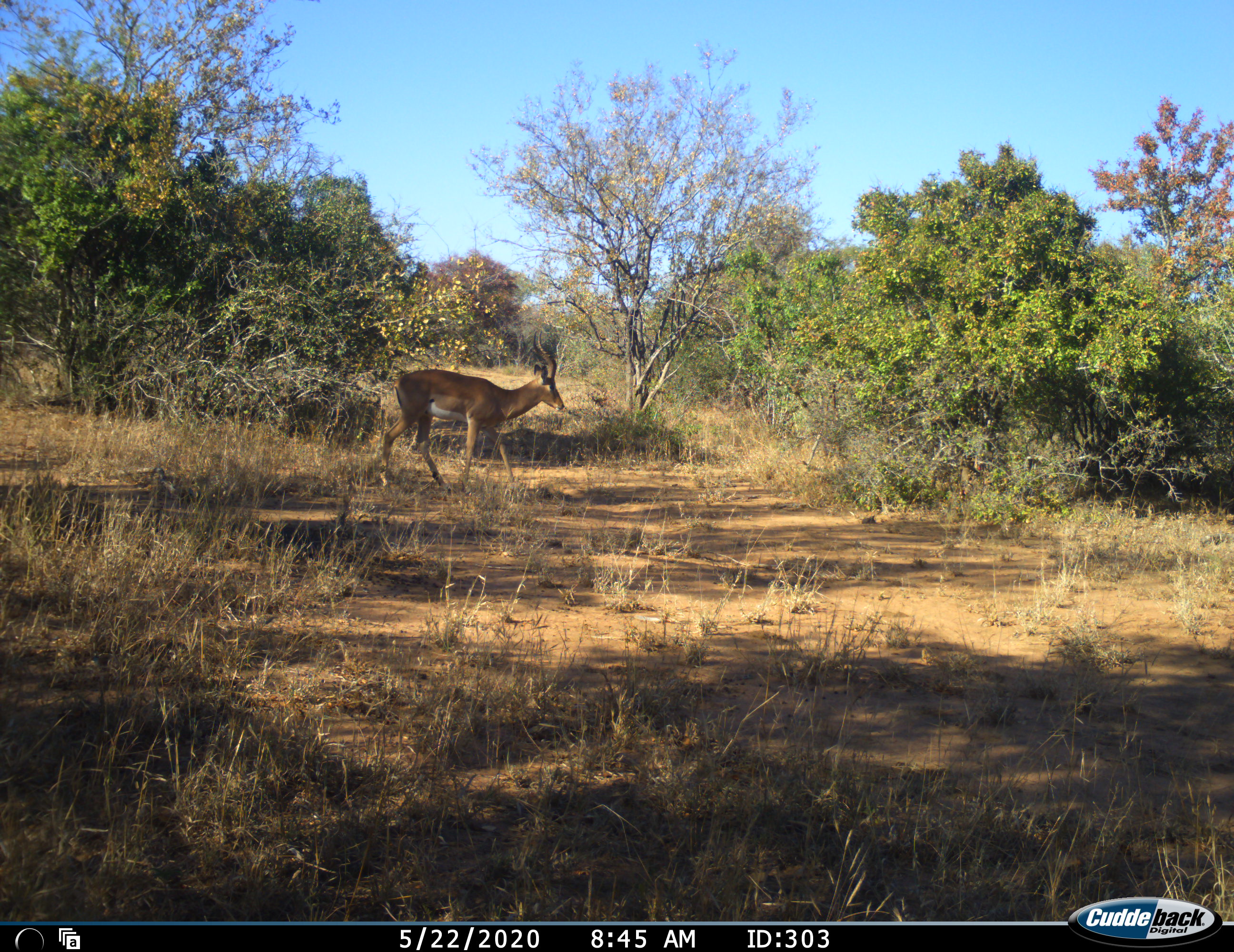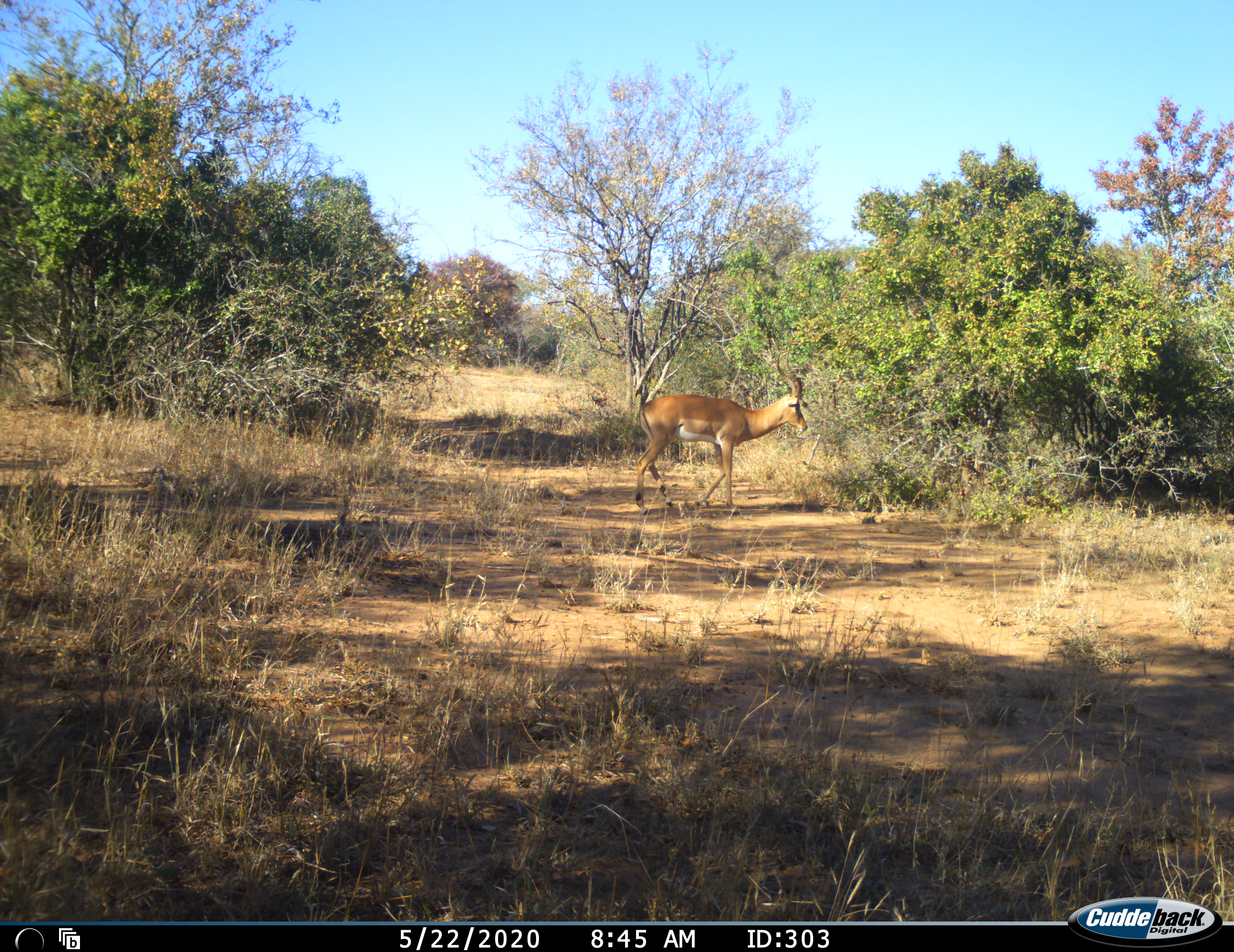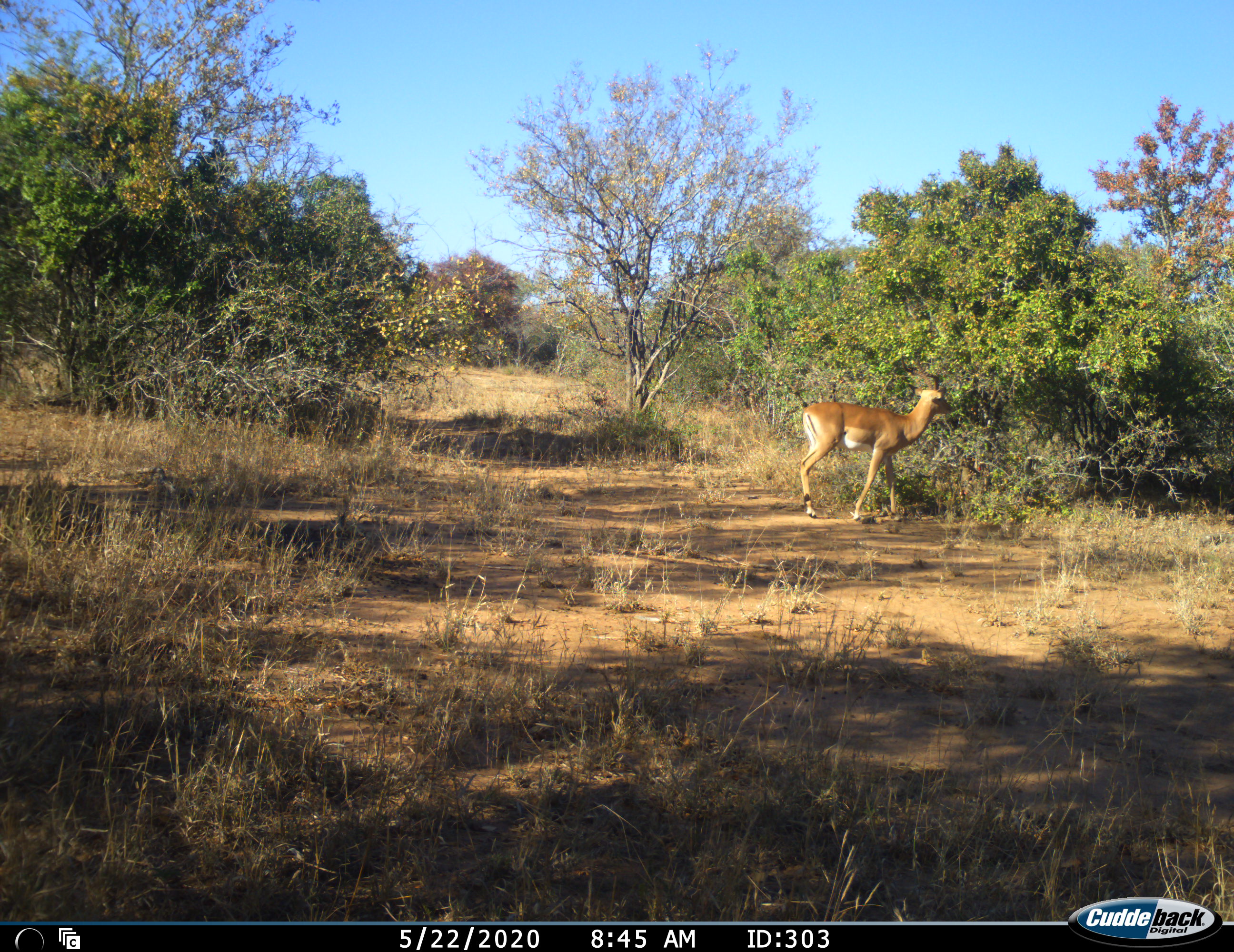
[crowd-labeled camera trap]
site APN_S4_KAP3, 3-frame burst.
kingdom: Animalia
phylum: Chordata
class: Mammalia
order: Artiodactyla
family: Bovidae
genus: Aepyceros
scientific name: Aepyceros melampus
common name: impala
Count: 1.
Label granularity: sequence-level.